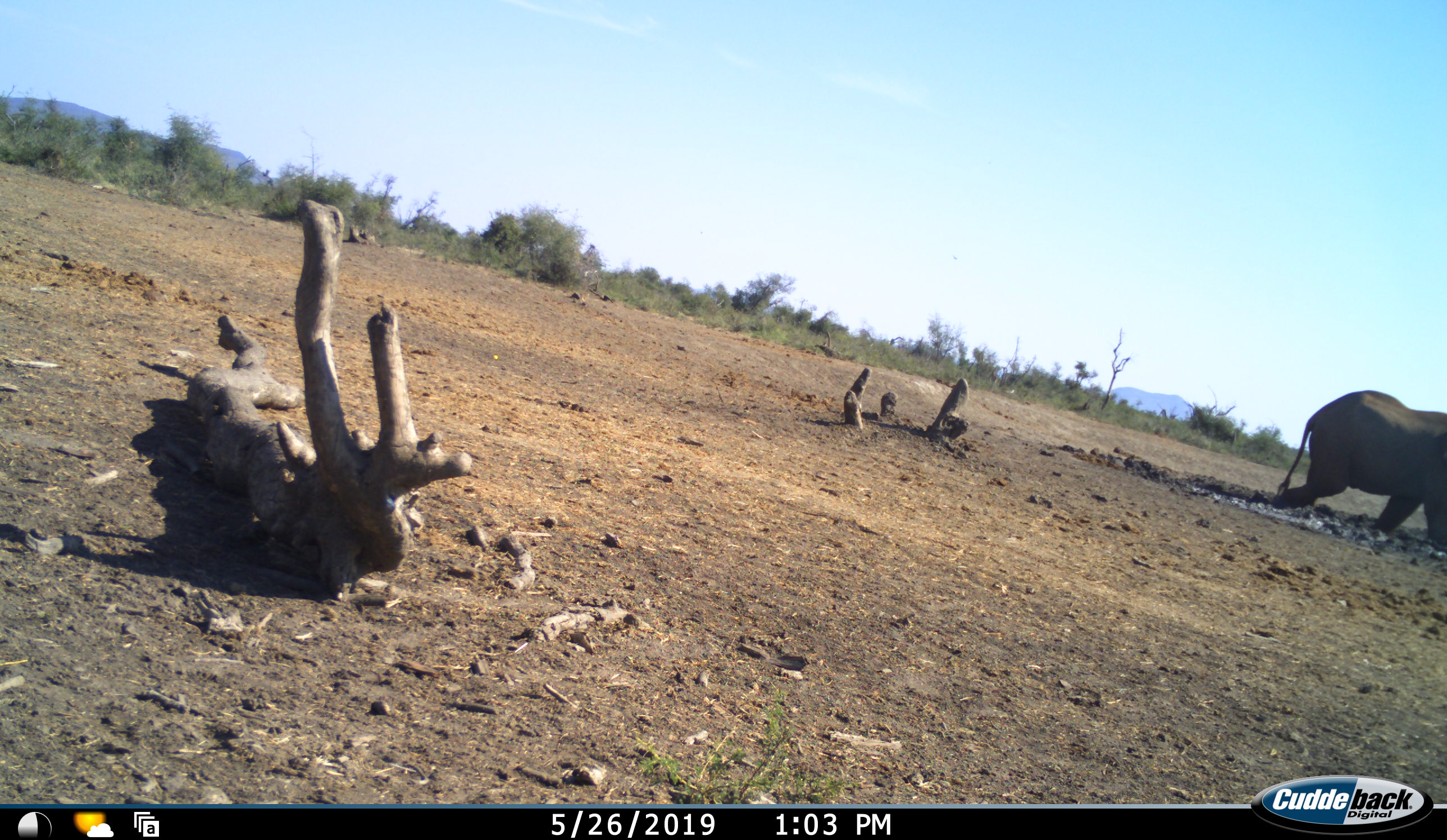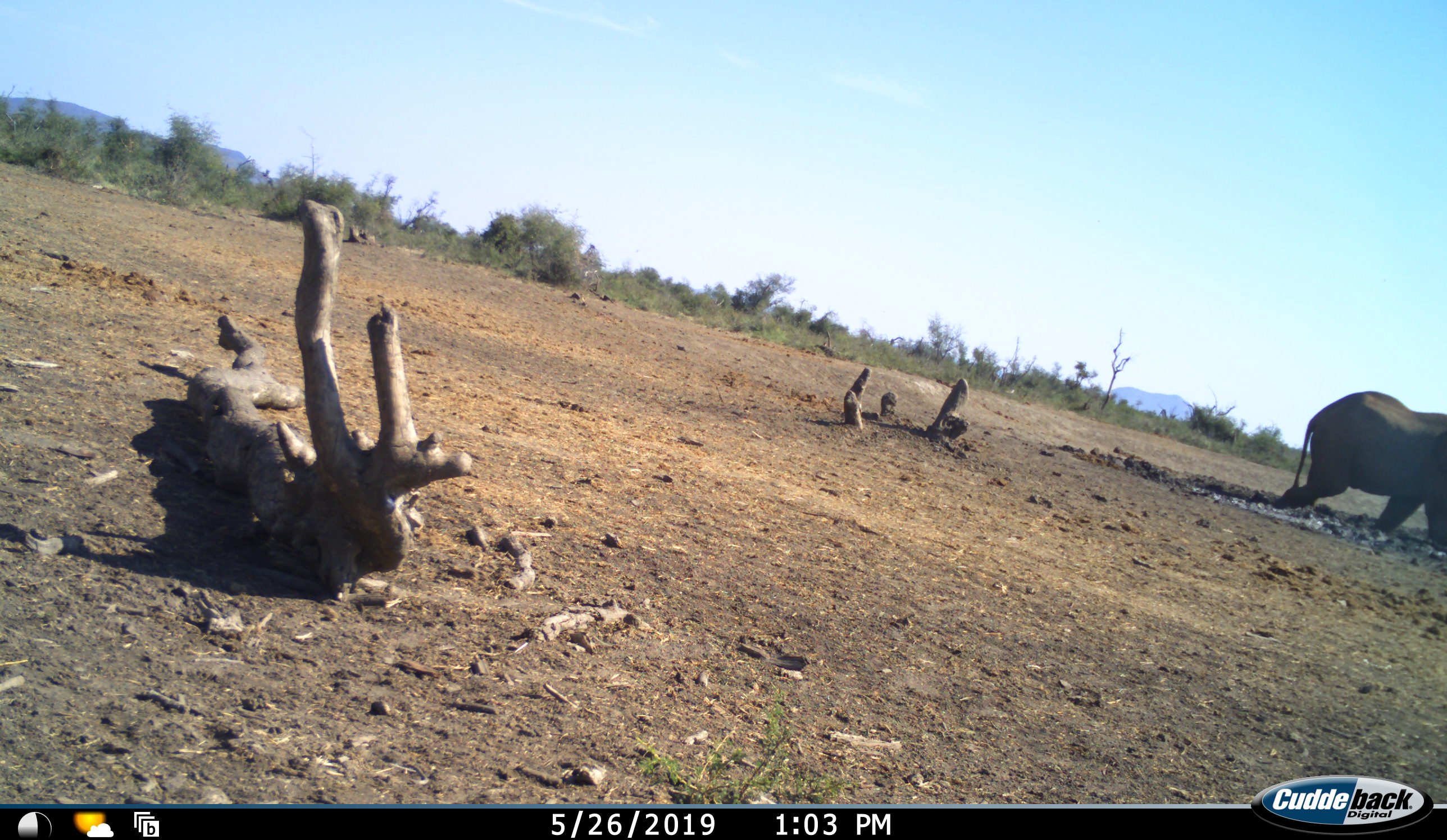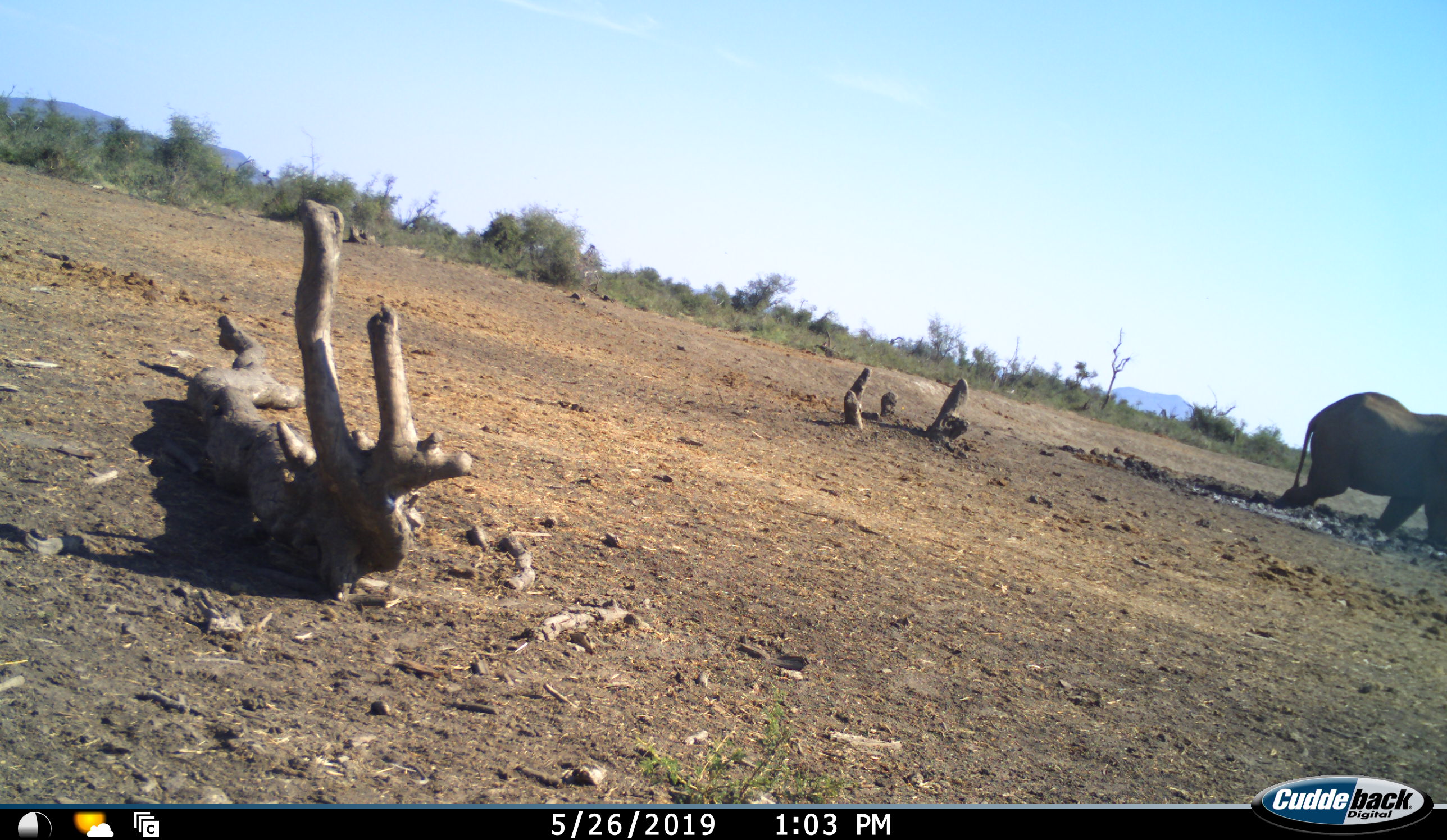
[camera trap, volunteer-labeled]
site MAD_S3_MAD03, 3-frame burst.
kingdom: Animalia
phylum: Chordata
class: Mammalia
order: Proboscidea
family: Elephantidae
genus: Loxodonta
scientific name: Loxodonta africana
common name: african bush elephant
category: elephant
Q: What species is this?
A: Elephant (african bush elephant) (Loxodonta africana).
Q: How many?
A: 1.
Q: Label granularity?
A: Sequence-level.